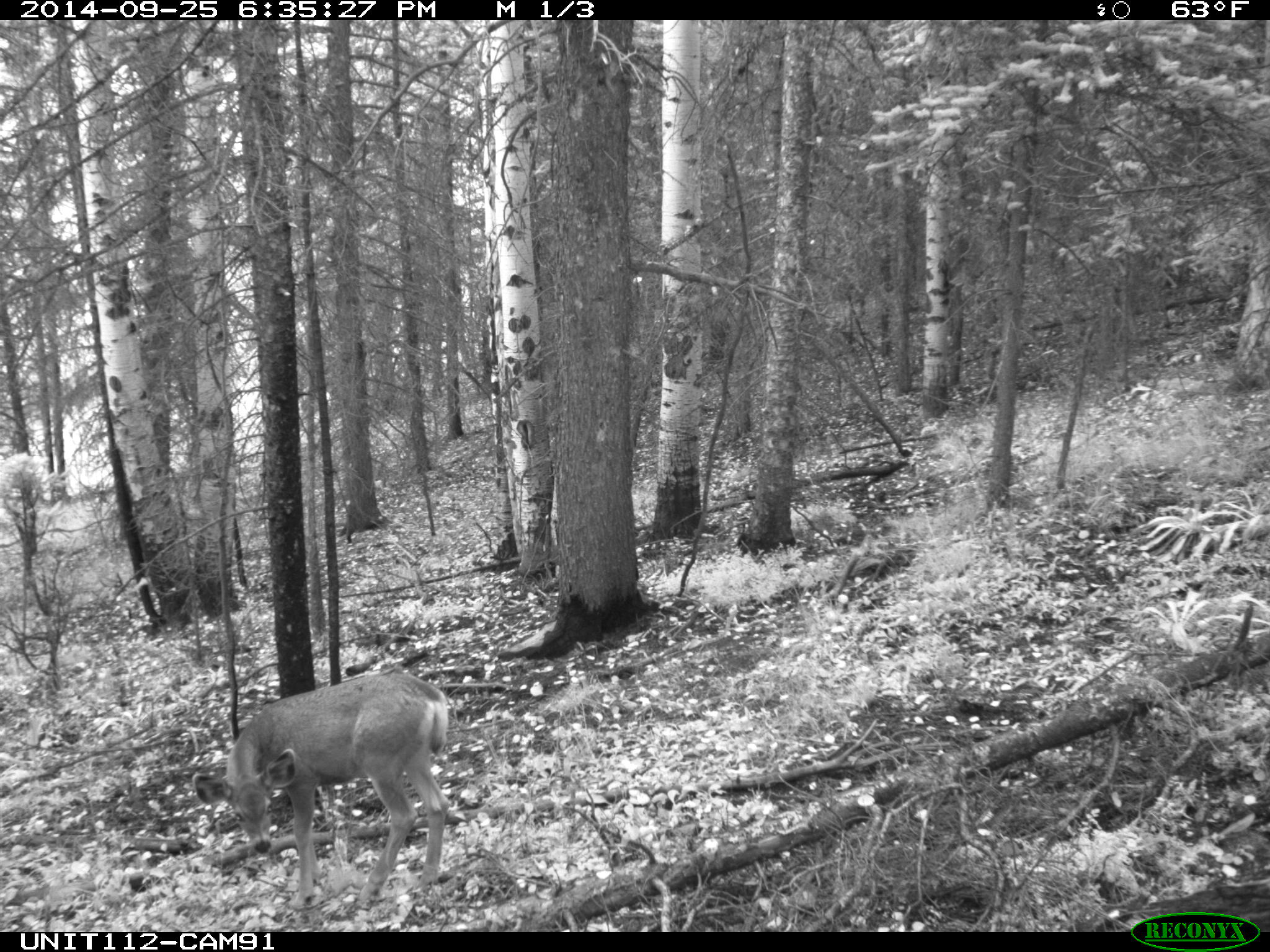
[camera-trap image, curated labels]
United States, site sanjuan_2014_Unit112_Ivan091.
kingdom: Animalia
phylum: Chordata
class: Mammalia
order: Artiodactyla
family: Cervidae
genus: Odocoileus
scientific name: Odocoileus hemionus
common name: mule deer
Odocoileus hemionus (mule deer).